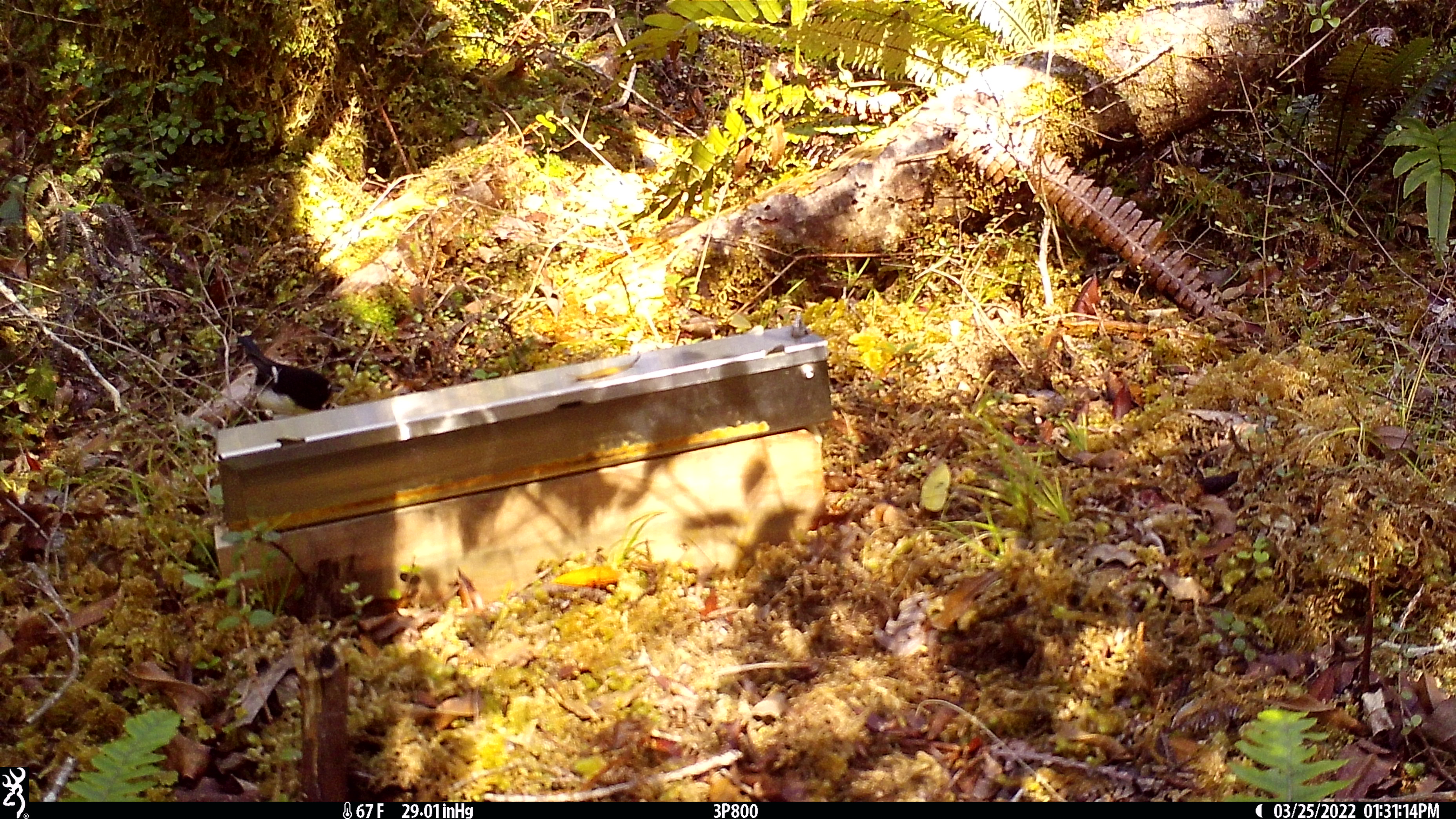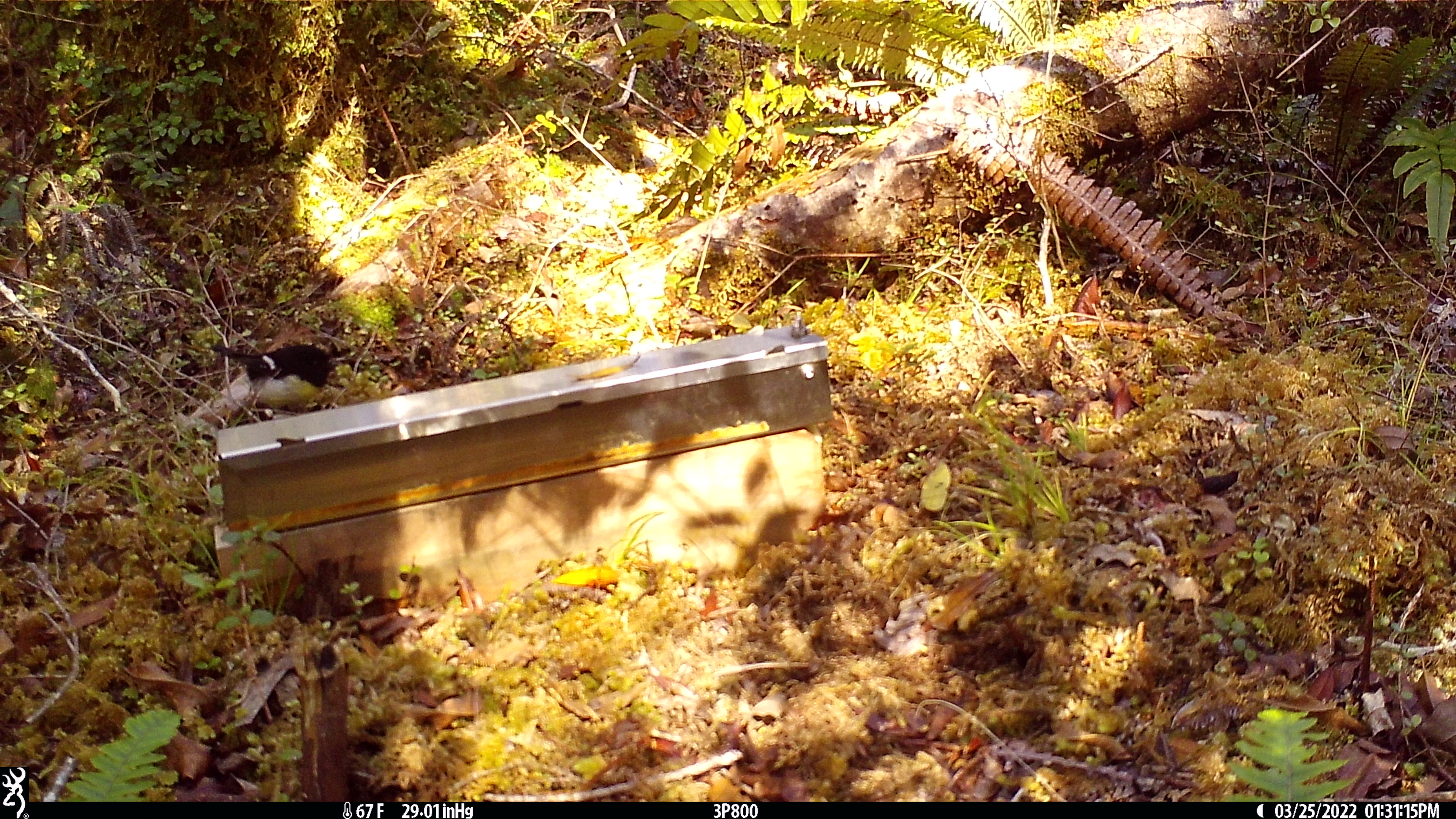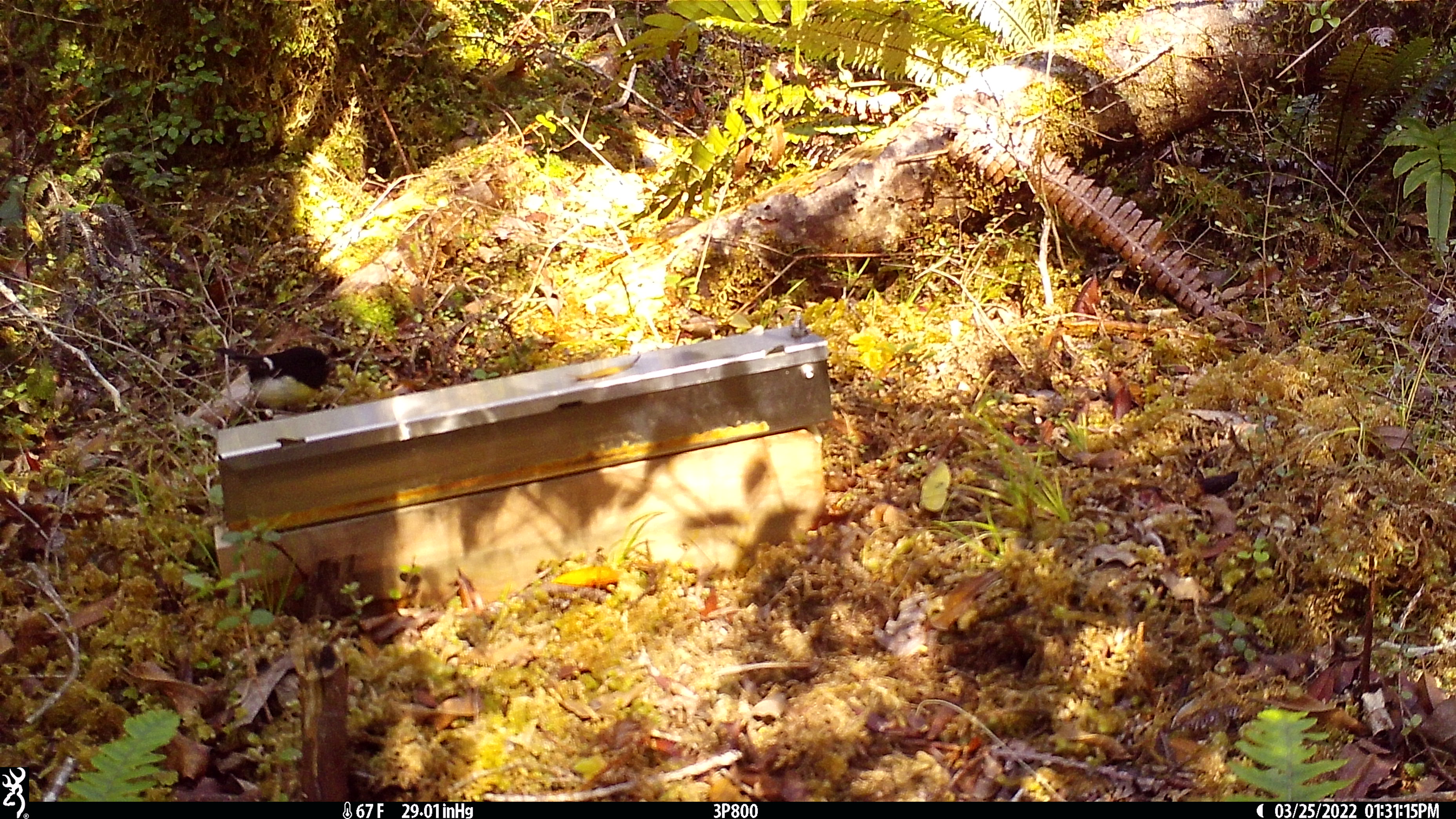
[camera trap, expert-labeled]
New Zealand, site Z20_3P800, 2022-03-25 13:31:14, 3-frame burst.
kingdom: Animalia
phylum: Chordata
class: Aves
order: Passeriformes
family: Petroicidae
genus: Petroica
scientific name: Petroica macrocephala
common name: tomtit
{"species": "tomtit (Petroica macrocephala)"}